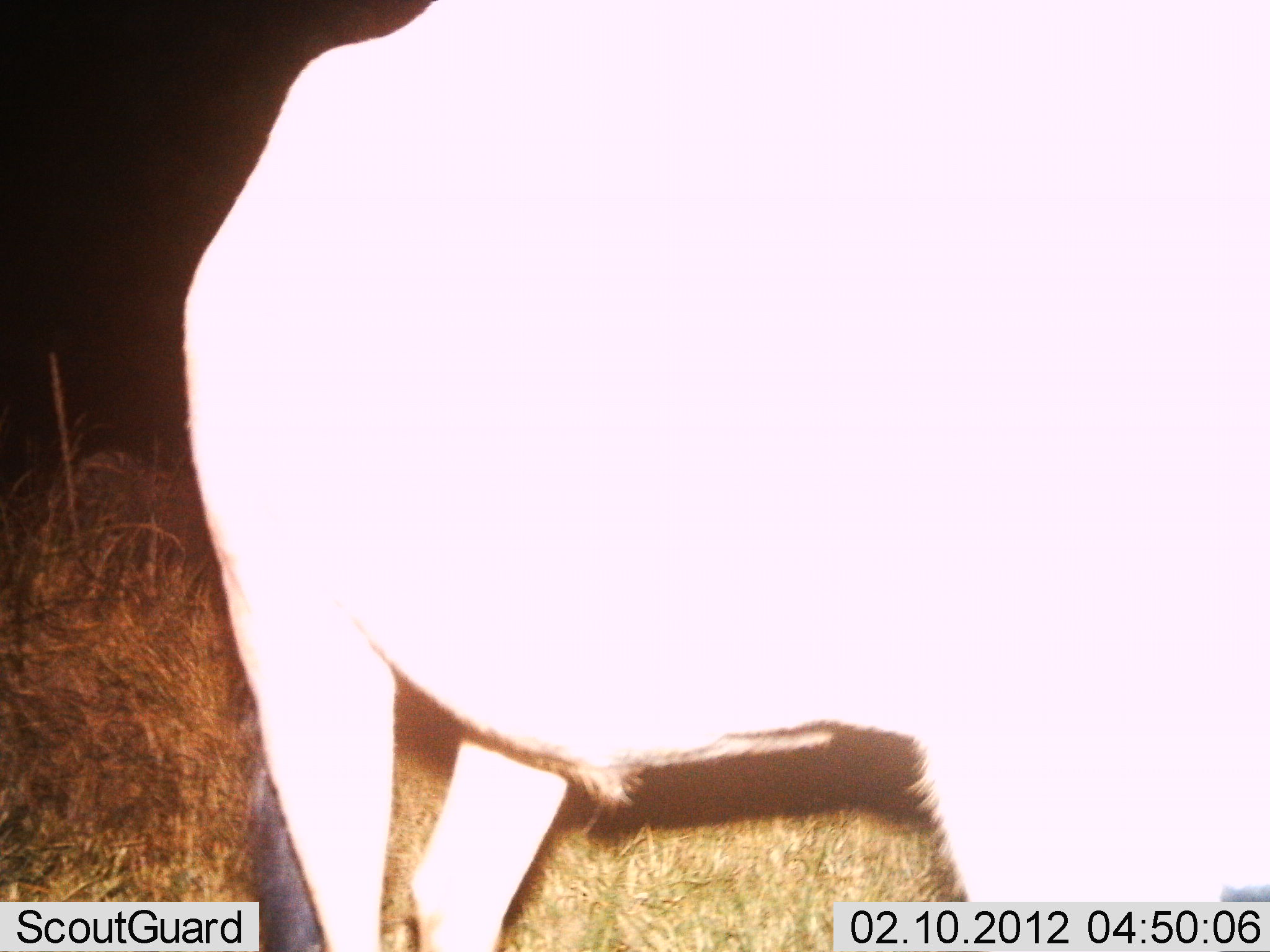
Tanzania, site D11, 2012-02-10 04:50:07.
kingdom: Animalia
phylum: Chordata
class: Mammalia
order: Artiodactyla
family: Bovidae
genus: Connochaetes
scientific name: Connochaetes taurinus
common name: blue wildebeest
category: wildebeest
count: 1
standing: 100%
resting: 0%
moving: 0%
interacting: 0%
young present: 0%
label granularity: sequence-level